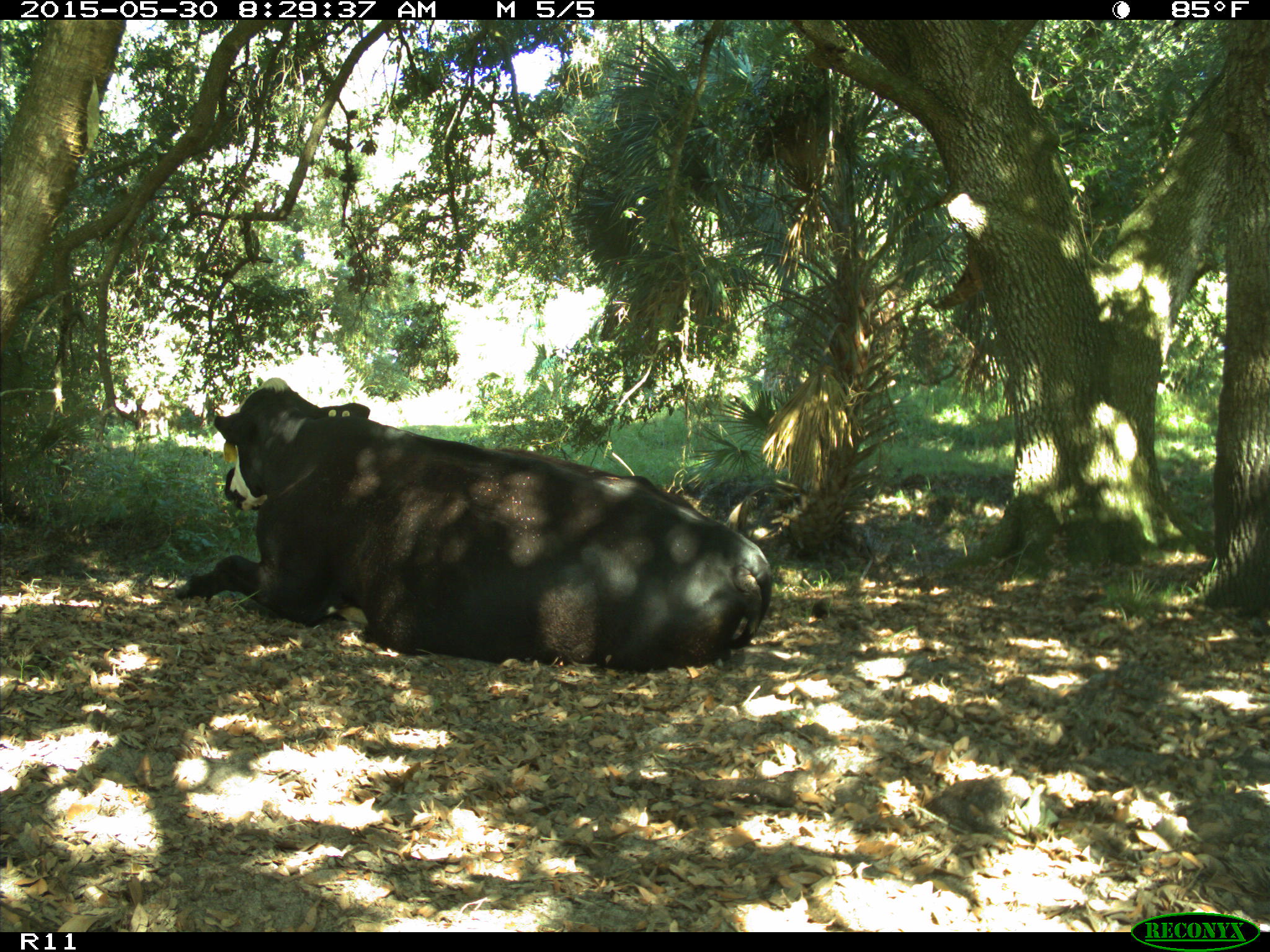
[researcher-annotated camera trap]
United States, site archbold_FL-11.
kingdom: Animalia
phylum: Chordata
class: Mammalia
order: Artiodactyla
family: Bovidae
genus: Bos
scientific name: Bos taurus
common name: domestic cow